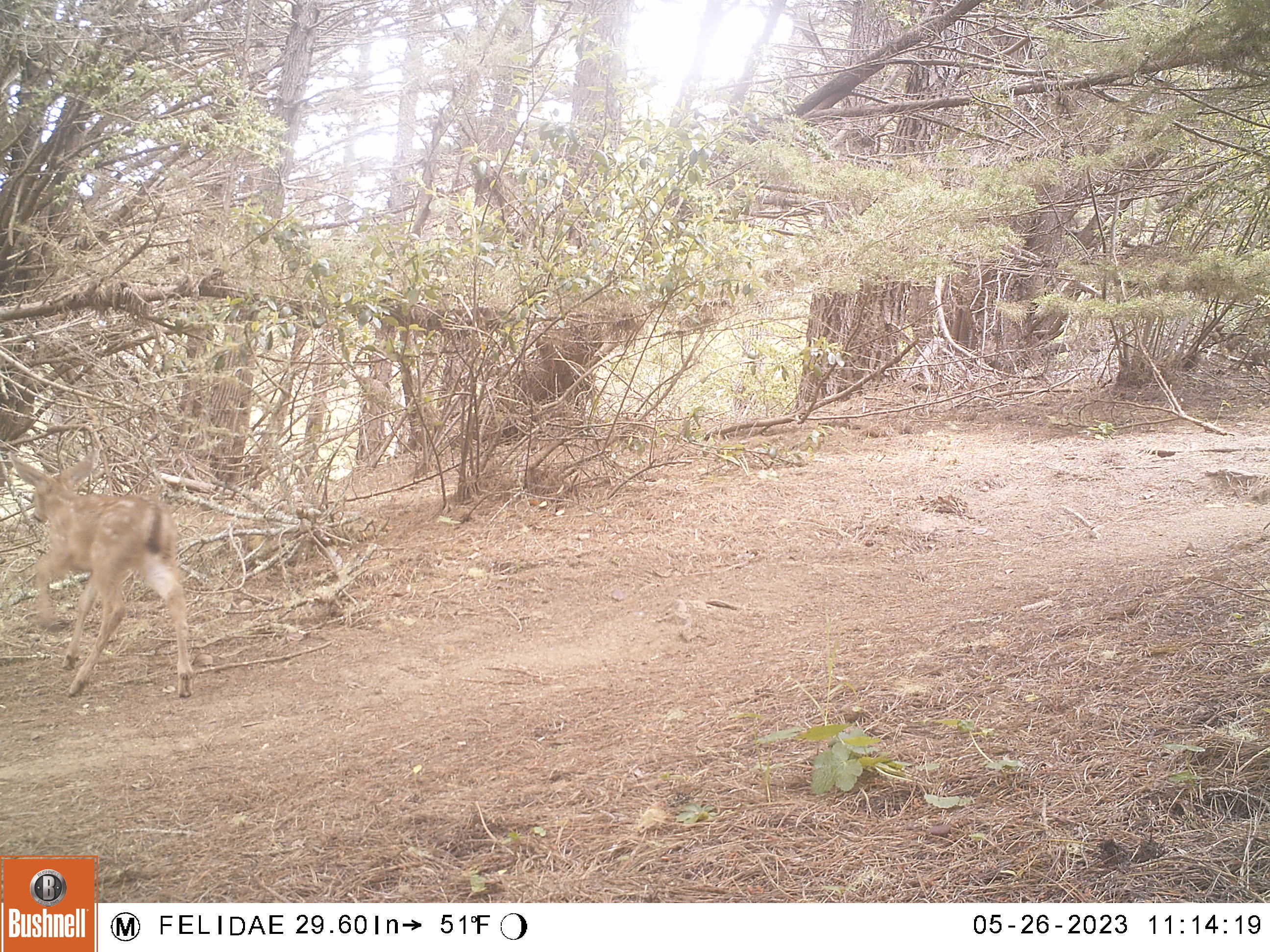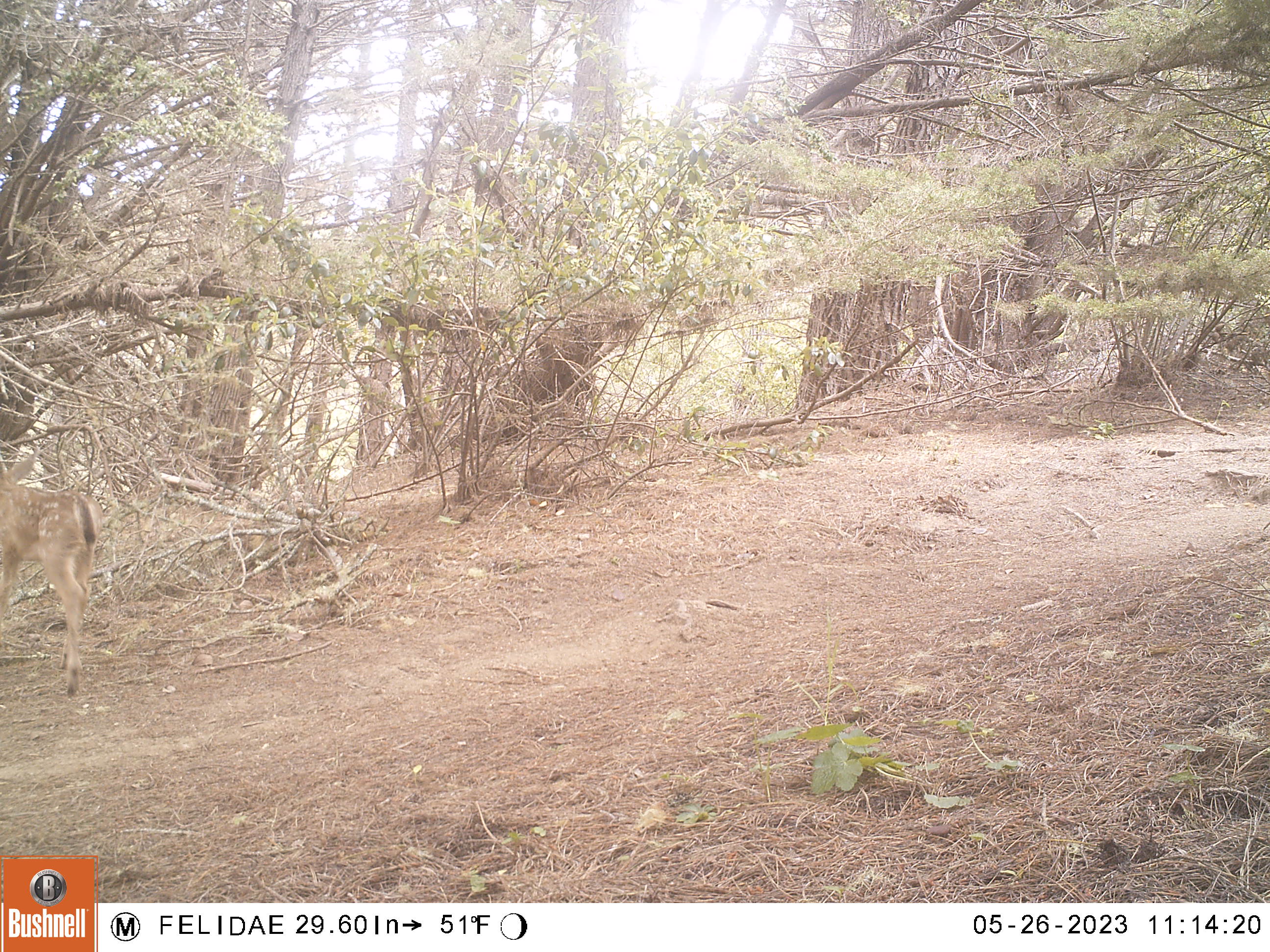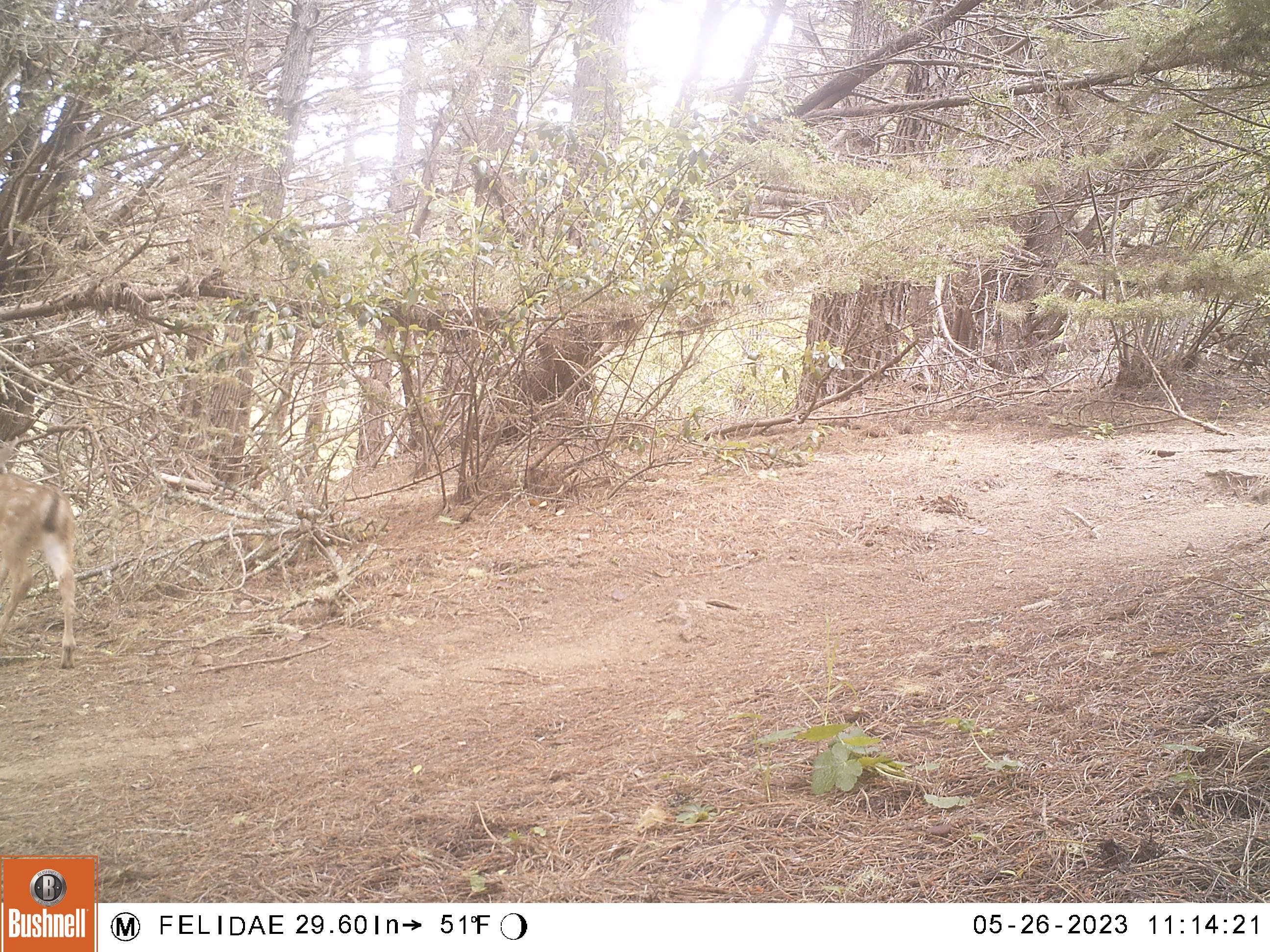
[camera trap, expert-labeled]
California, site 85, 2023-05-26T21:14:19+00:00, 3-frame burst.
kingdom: Animalia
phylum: Chordata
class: Mammalia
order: Artiodactyla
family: Cervidae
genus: Odocoileus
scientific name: Odocoileus hemionus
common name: mule deer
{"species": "mule deer (Odocoileus hemionus)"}